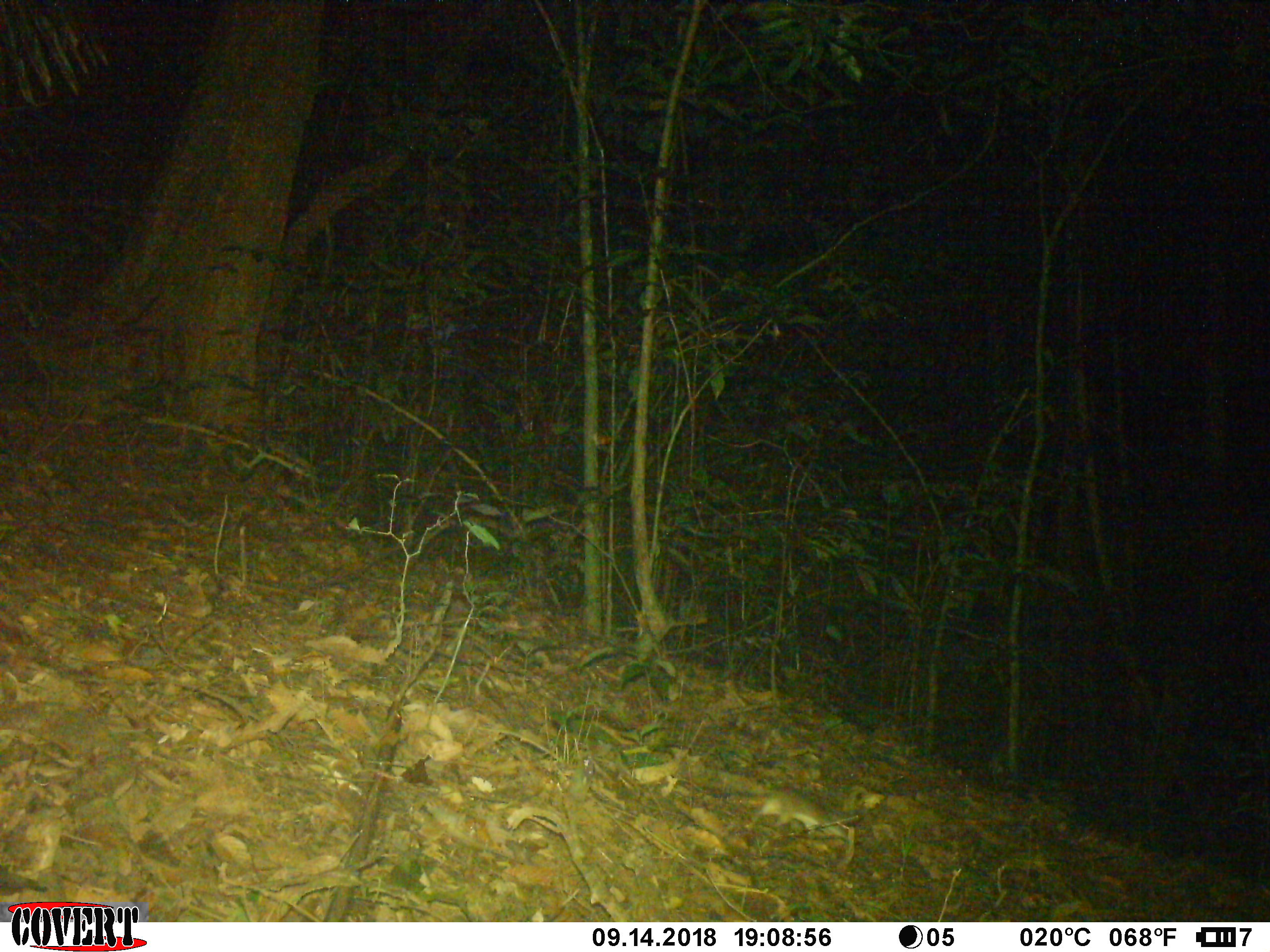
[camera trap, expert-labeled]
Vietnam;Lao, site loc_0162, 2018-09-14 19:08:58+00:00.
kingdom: Animalia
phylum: Chordata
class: Mammalia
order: Rodentia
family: Muridae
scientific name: Muridae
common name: old-world mice and rats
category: unidentified murid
Unidentified murid (old-world mice and rats) (Muridae). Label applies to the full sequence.